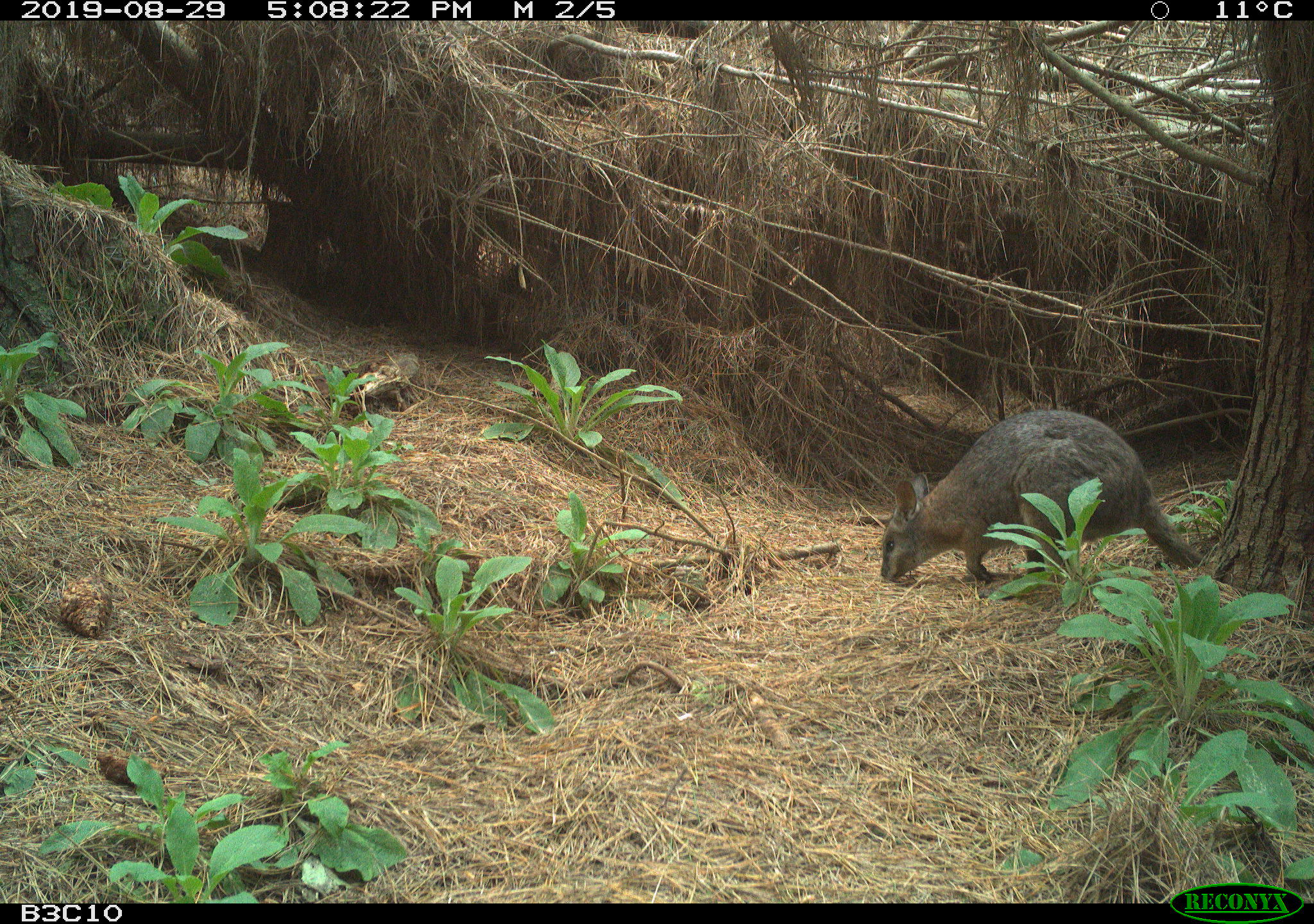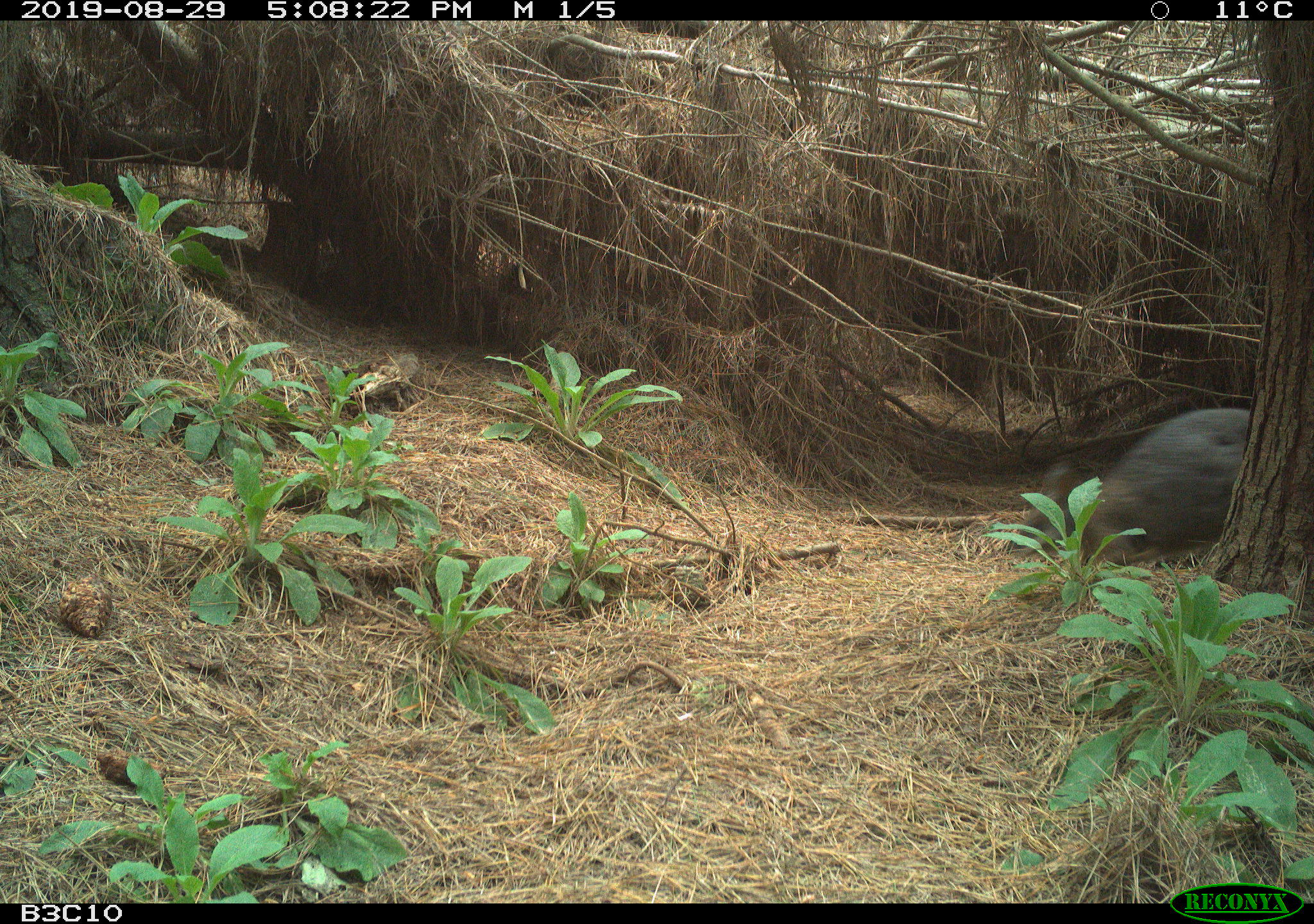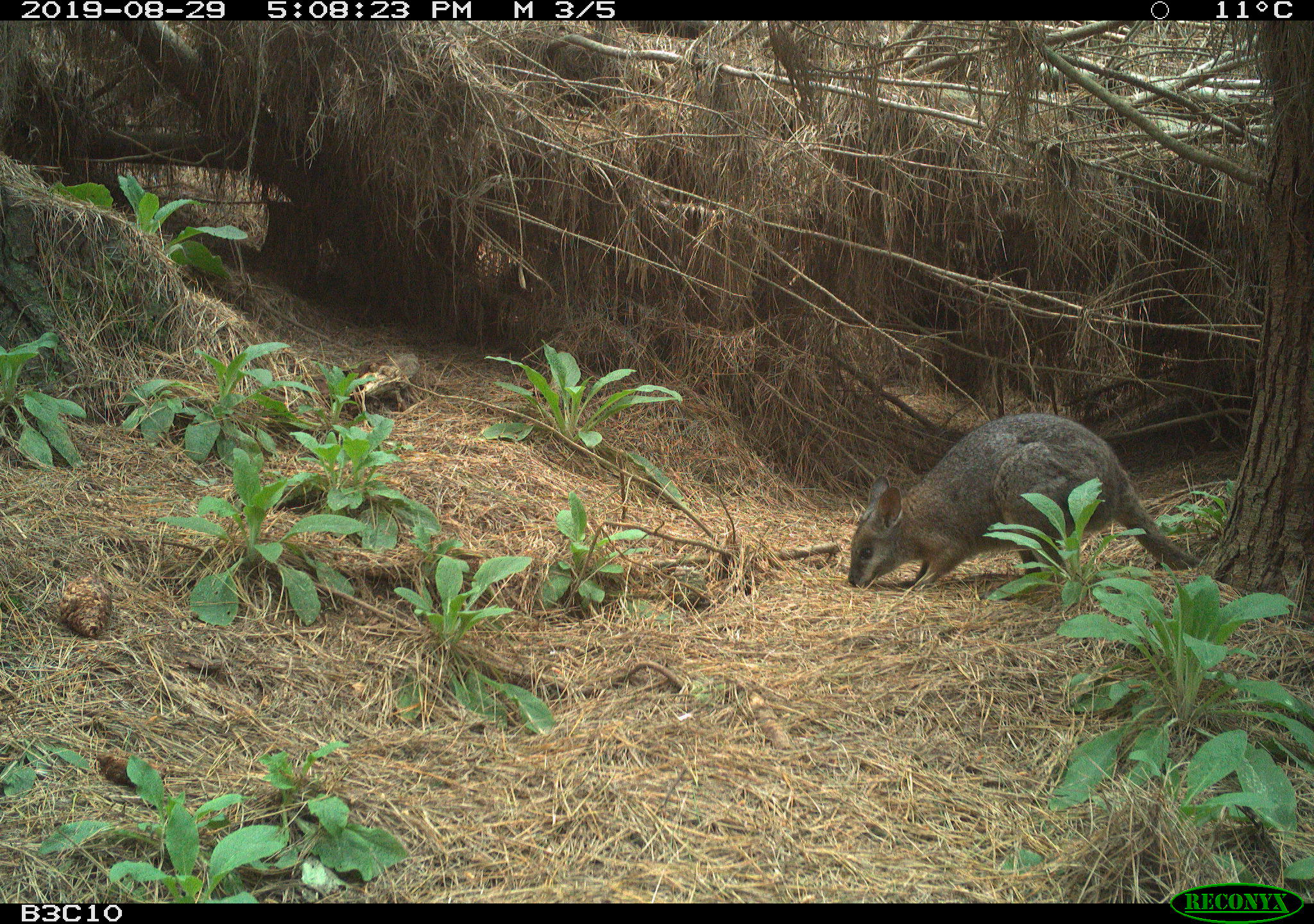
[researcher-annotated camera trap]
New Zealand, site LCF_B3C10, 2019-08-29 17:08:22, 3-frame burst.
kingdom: Animalia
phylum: Chordata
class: Mammalia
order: Diprotodontia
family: Macropodidae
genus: Notamacropus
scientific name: Notamacropus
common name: wallaby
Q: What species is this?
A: Wallaby (Notamacropus).